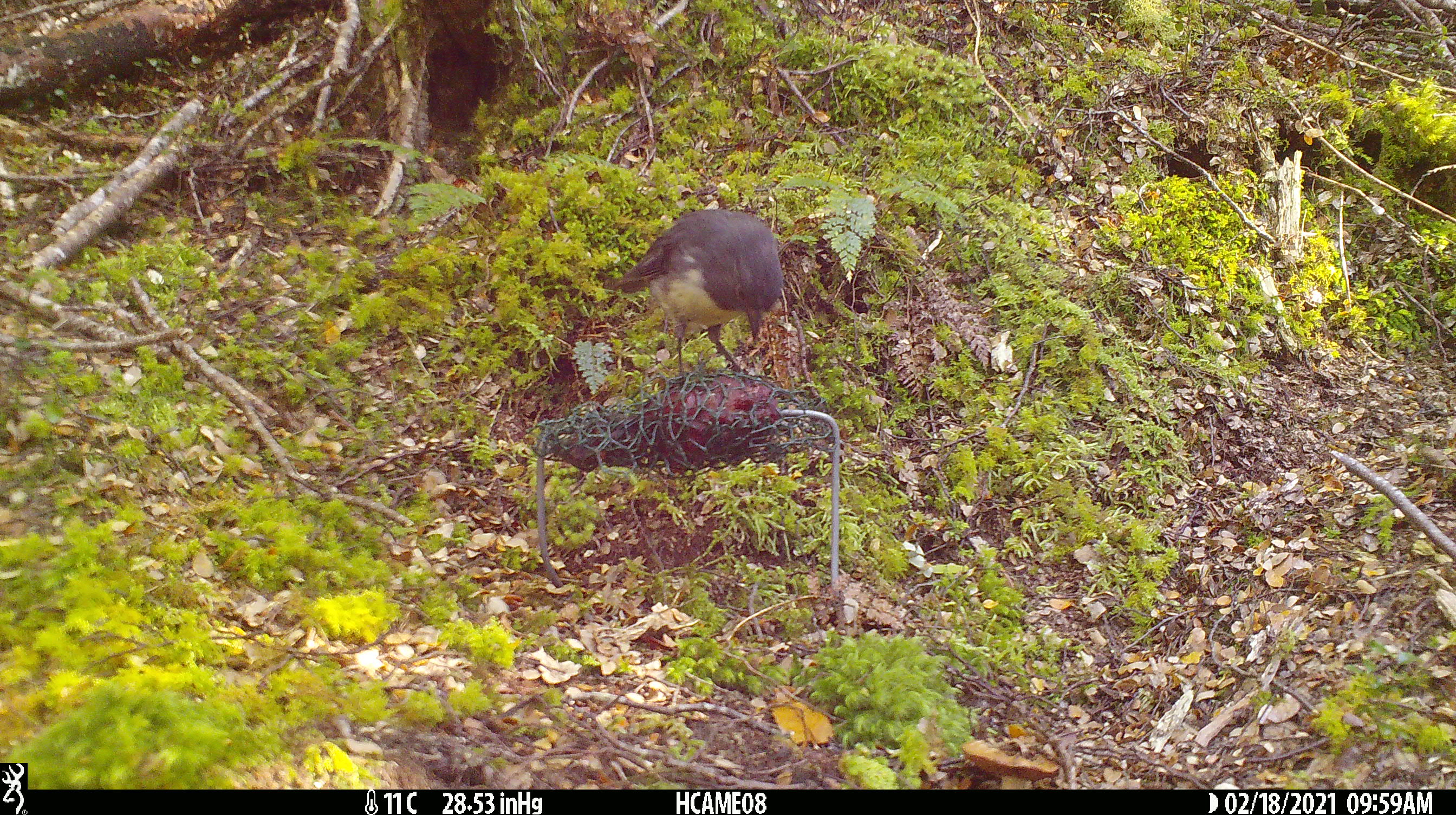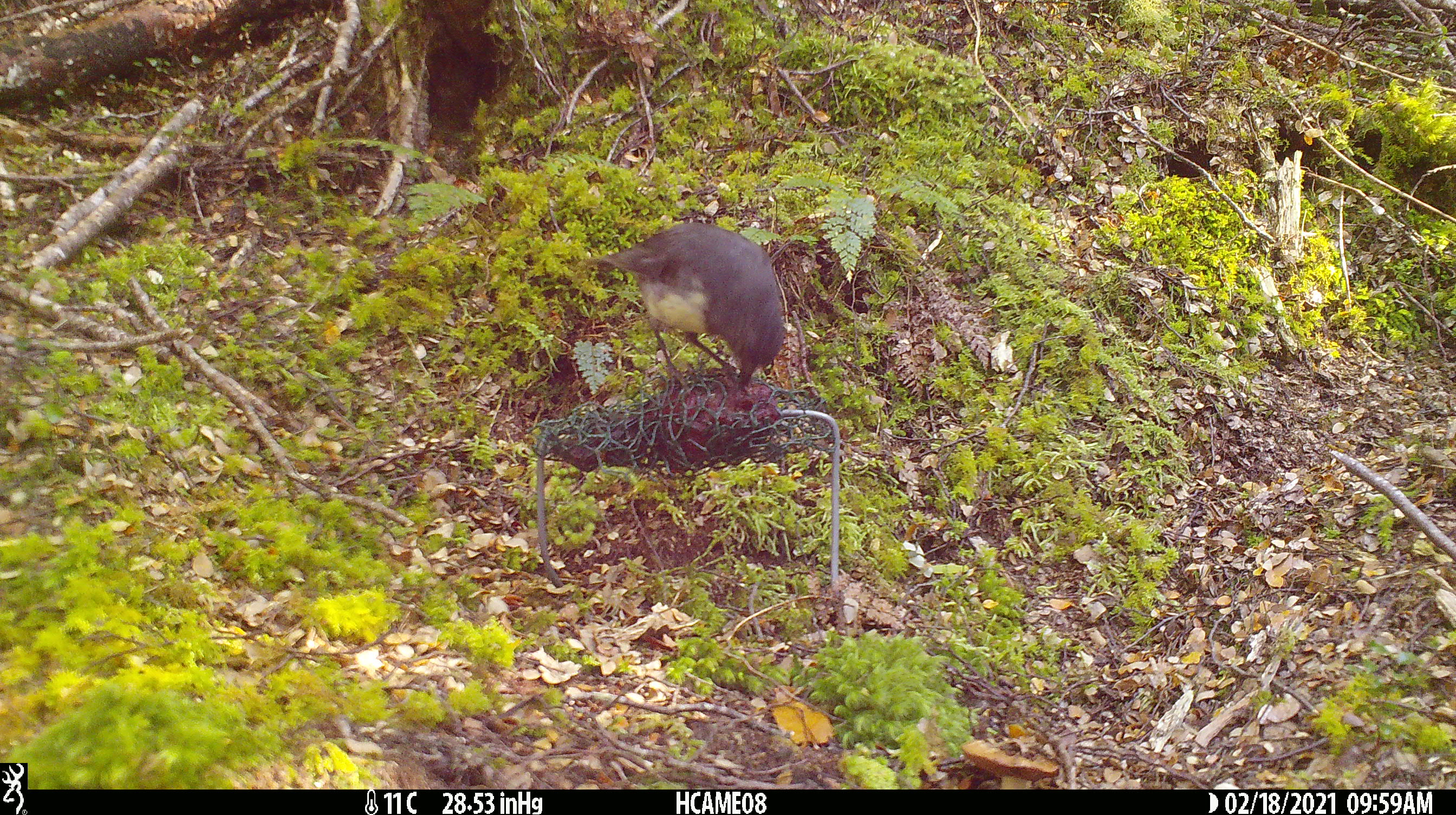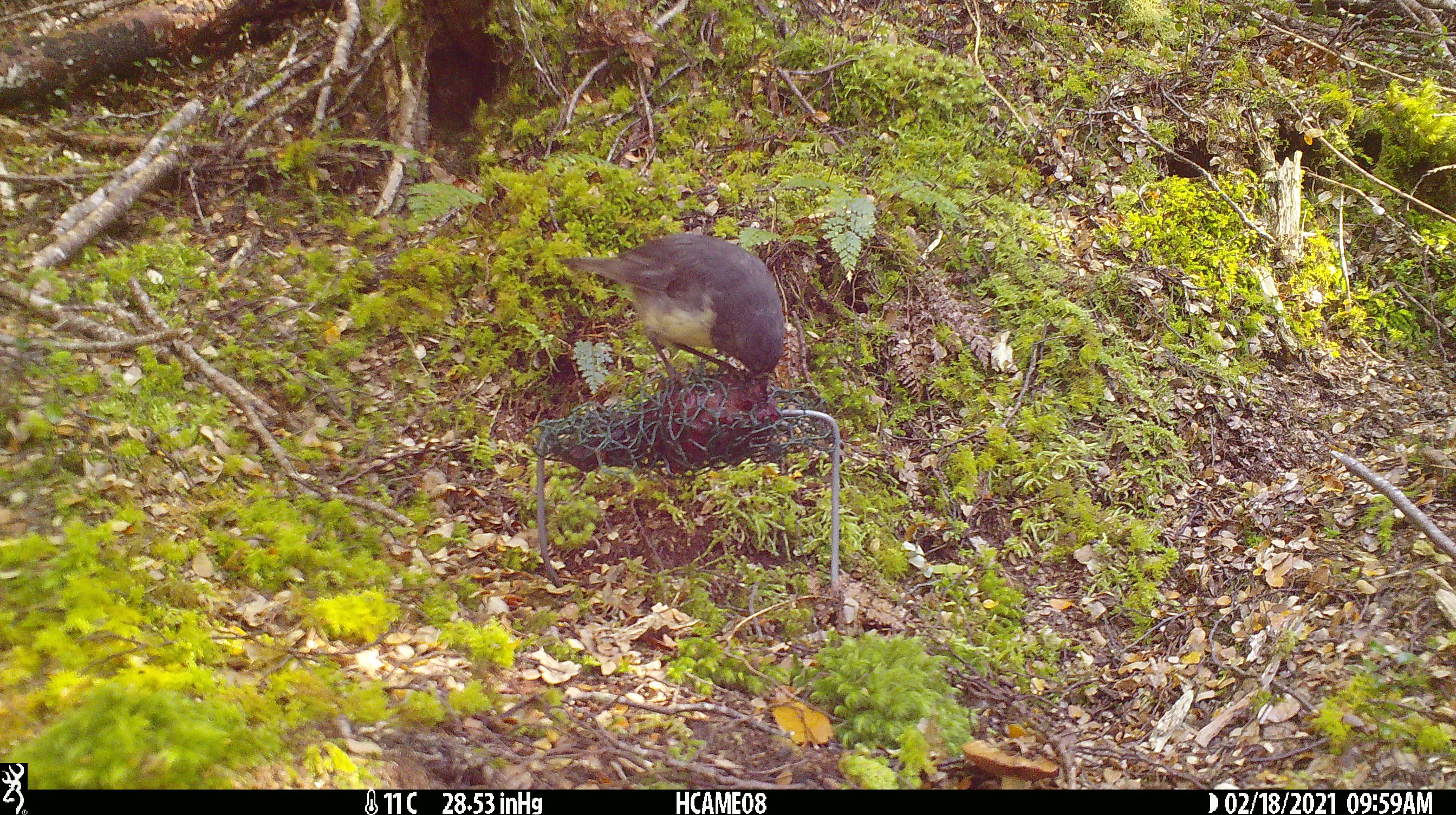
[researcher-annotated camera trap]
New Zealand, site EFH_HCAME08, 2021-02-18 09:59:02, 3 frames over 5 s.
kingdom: Animalia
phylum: Chordata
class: Aves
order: Passeriformes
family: Petroicidae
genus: Petroica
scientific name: Petroica australis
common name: new zealand robin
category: robin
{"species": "robin (new zealand robin) (Petroica australis)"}